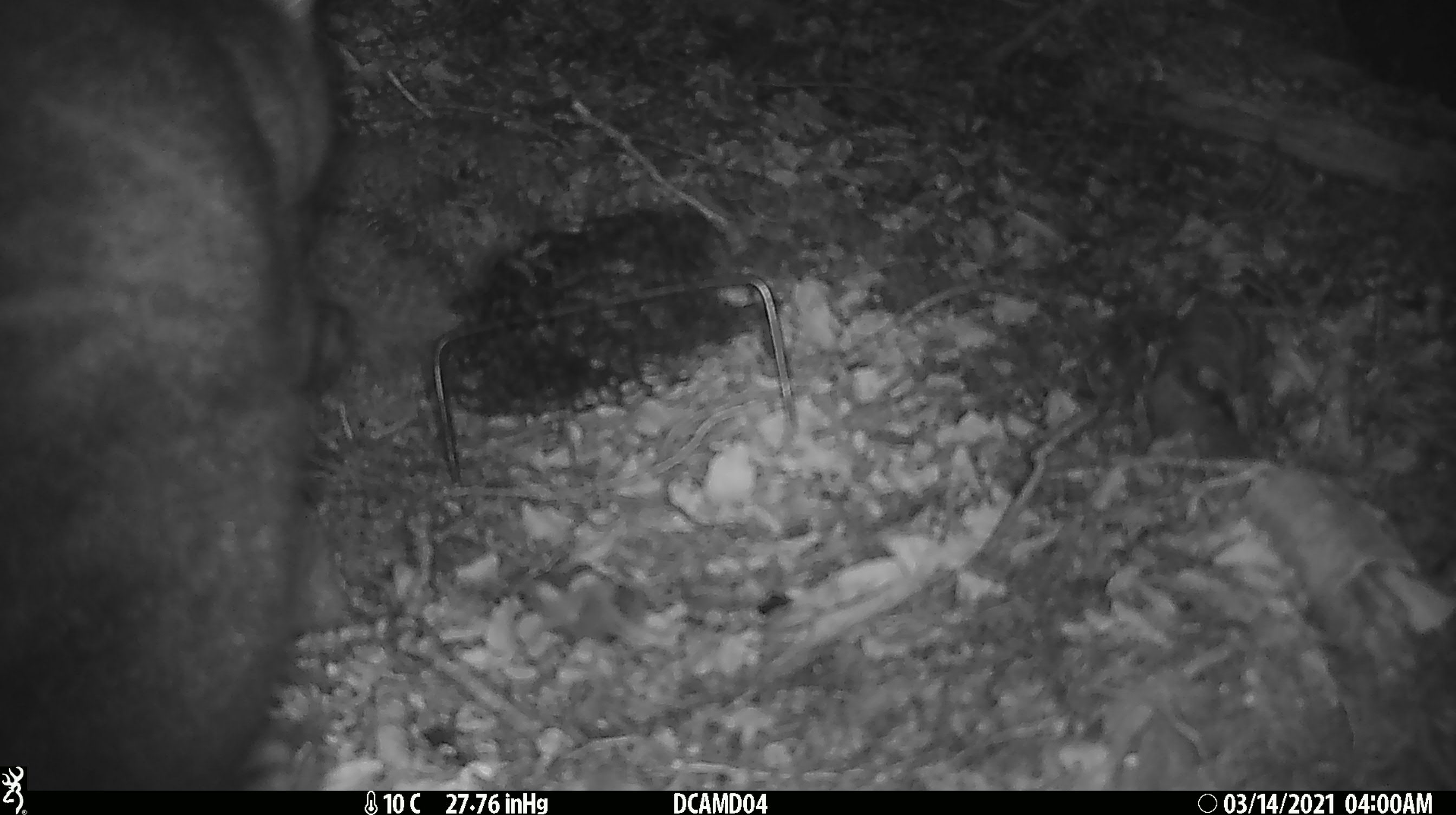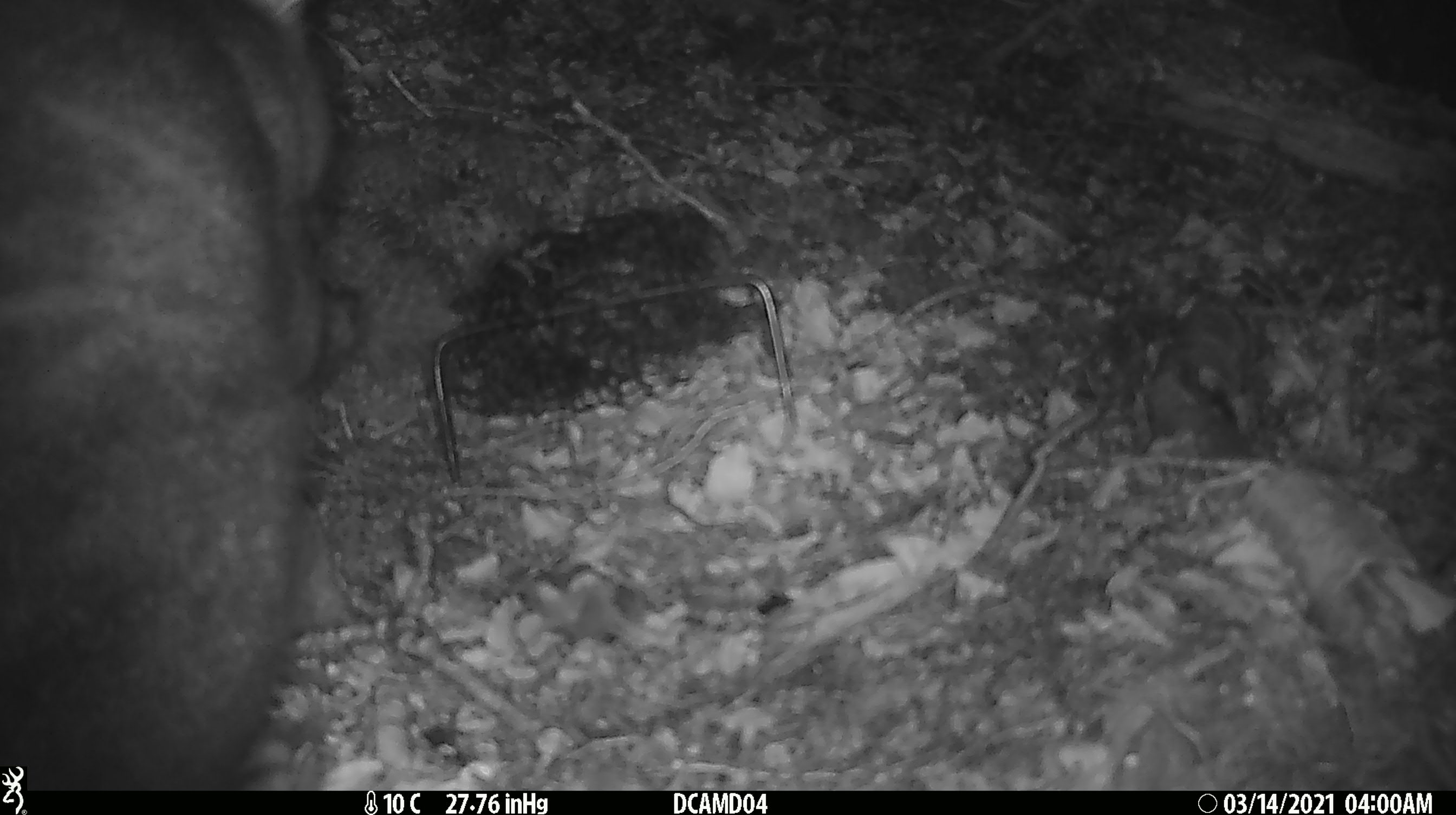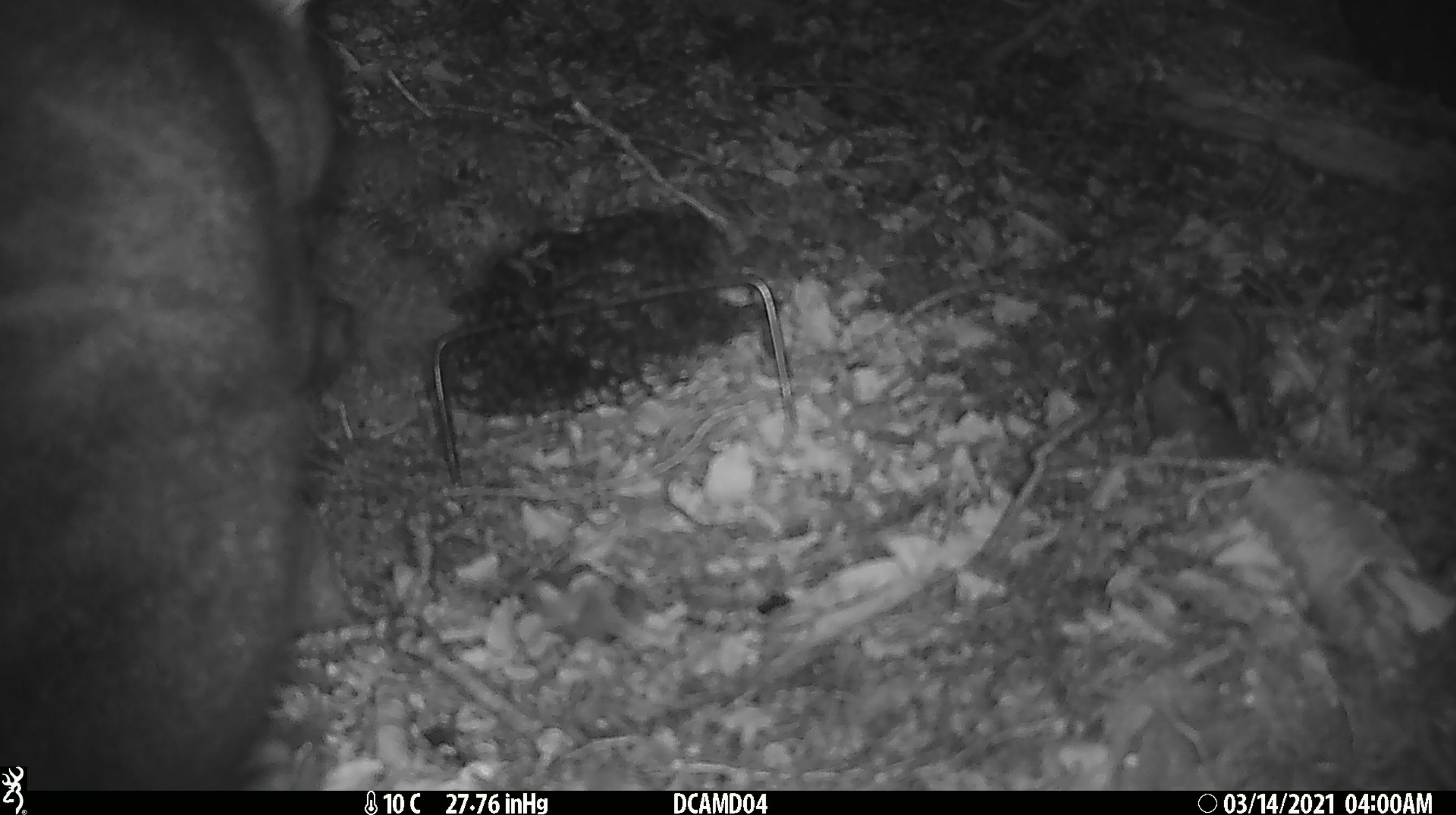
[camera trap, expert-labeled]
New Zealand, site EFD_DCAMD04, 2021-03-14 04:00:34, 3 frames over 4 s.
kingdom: Animalia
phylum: Chordata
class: Mammalia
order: Diprotodontia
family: Phalangeridae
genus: Trichosurus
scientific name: Trichosurus vulpecula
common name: common brushtail possum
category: possum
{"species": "possum (common brushtail possum) (Trichosurus vulpecula)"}